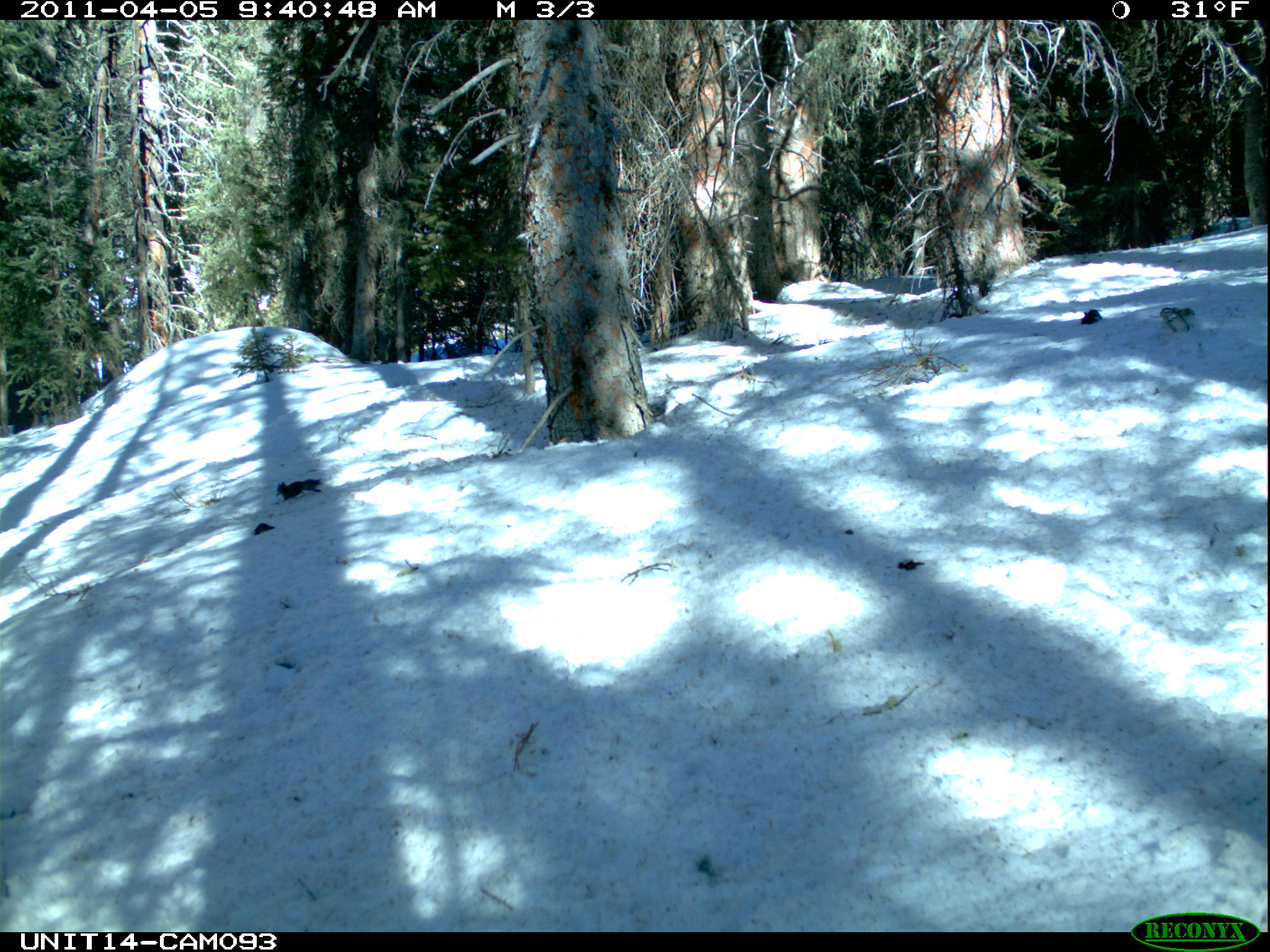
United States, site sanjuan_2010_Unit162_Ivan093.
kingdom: Animalia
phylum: Chordata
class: Mammalia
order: Rodentia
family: Sciuridae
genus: Tamiasciurus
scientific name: Tamiasciurus hudsonicus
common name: american red squirrel